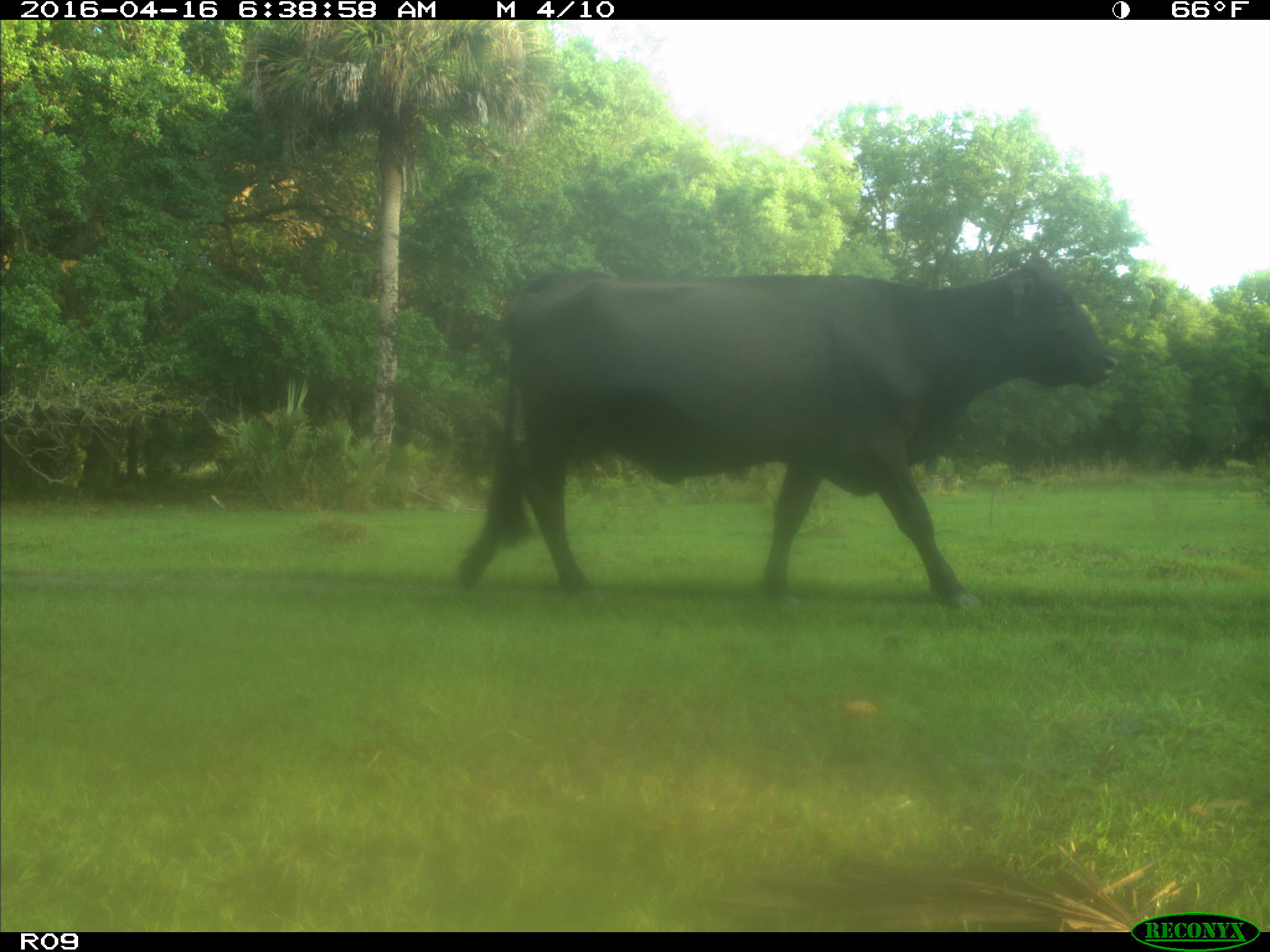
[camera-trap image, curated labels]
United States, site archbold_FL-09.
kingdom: Animalia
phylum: Chordata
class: Mammalia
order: Artiodactyla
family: Bovidae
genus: Bos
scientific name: Bos taurus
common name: domestic cow